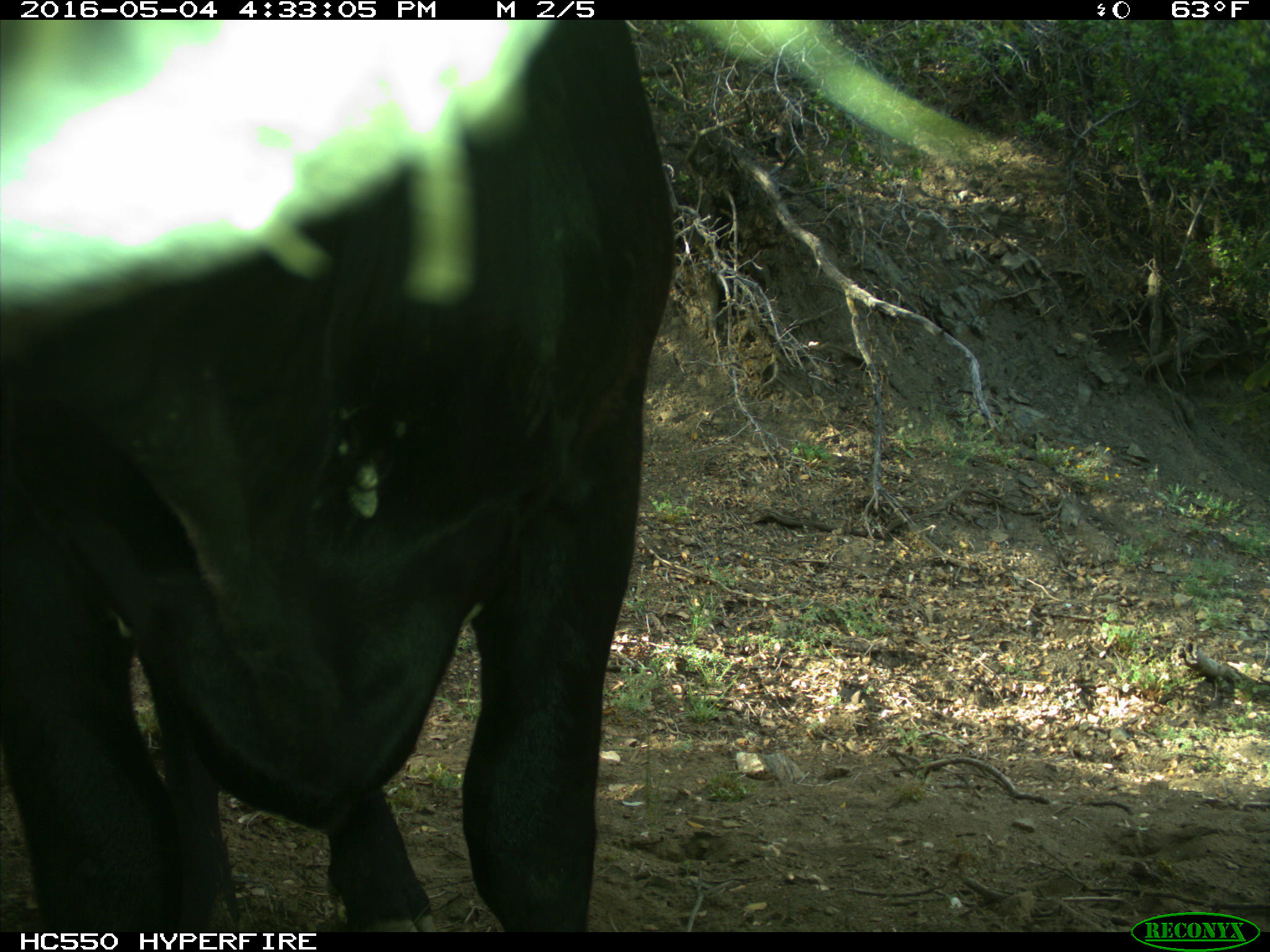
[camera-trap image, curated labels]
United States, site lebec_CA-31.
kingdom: Animalia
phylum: Chordata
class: Mammalia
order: Artiodactyla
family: Bovidae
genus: Bos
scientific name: Bos taurus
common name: domestic cow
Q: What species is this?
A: Bos taurus (domestic cow).